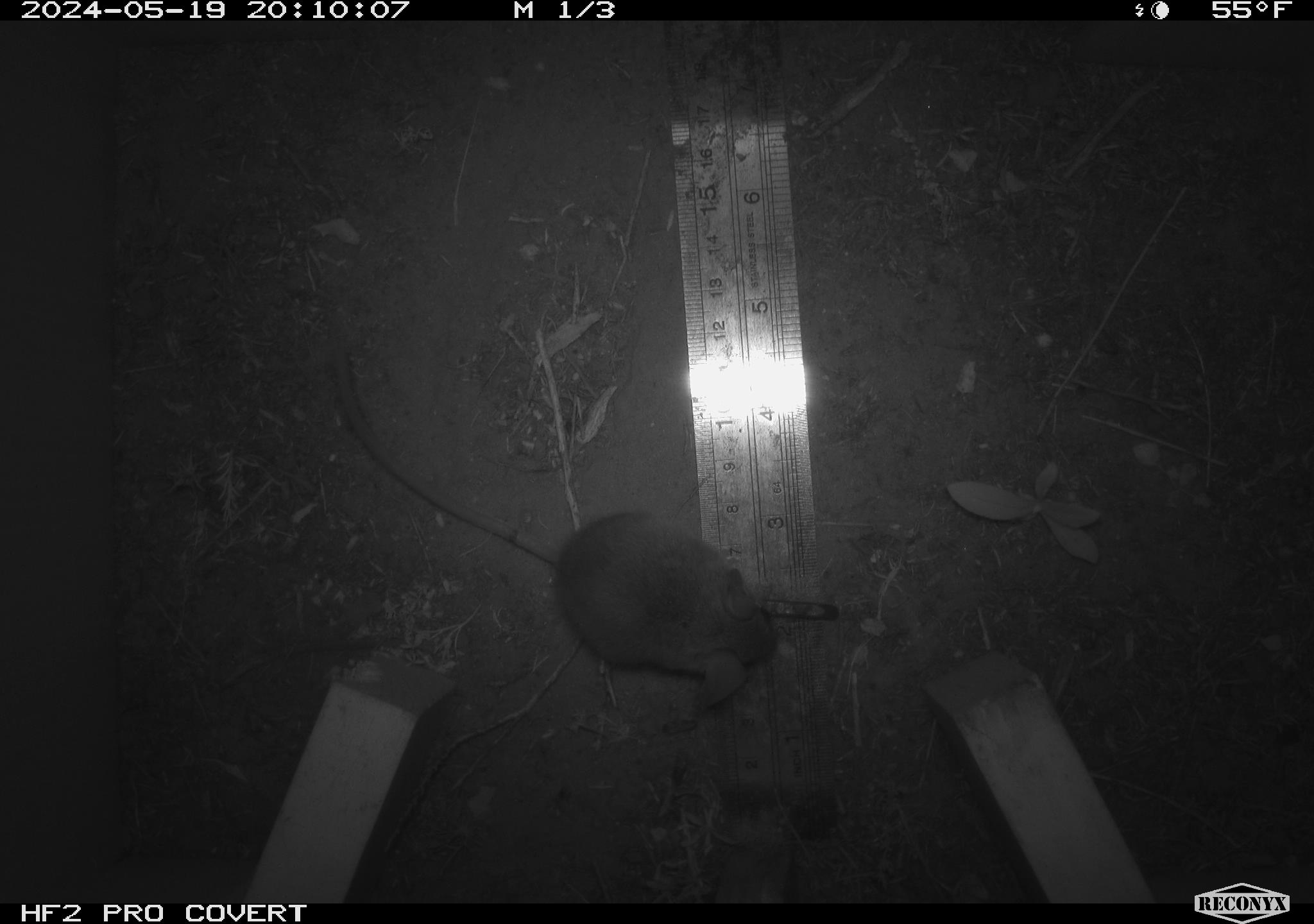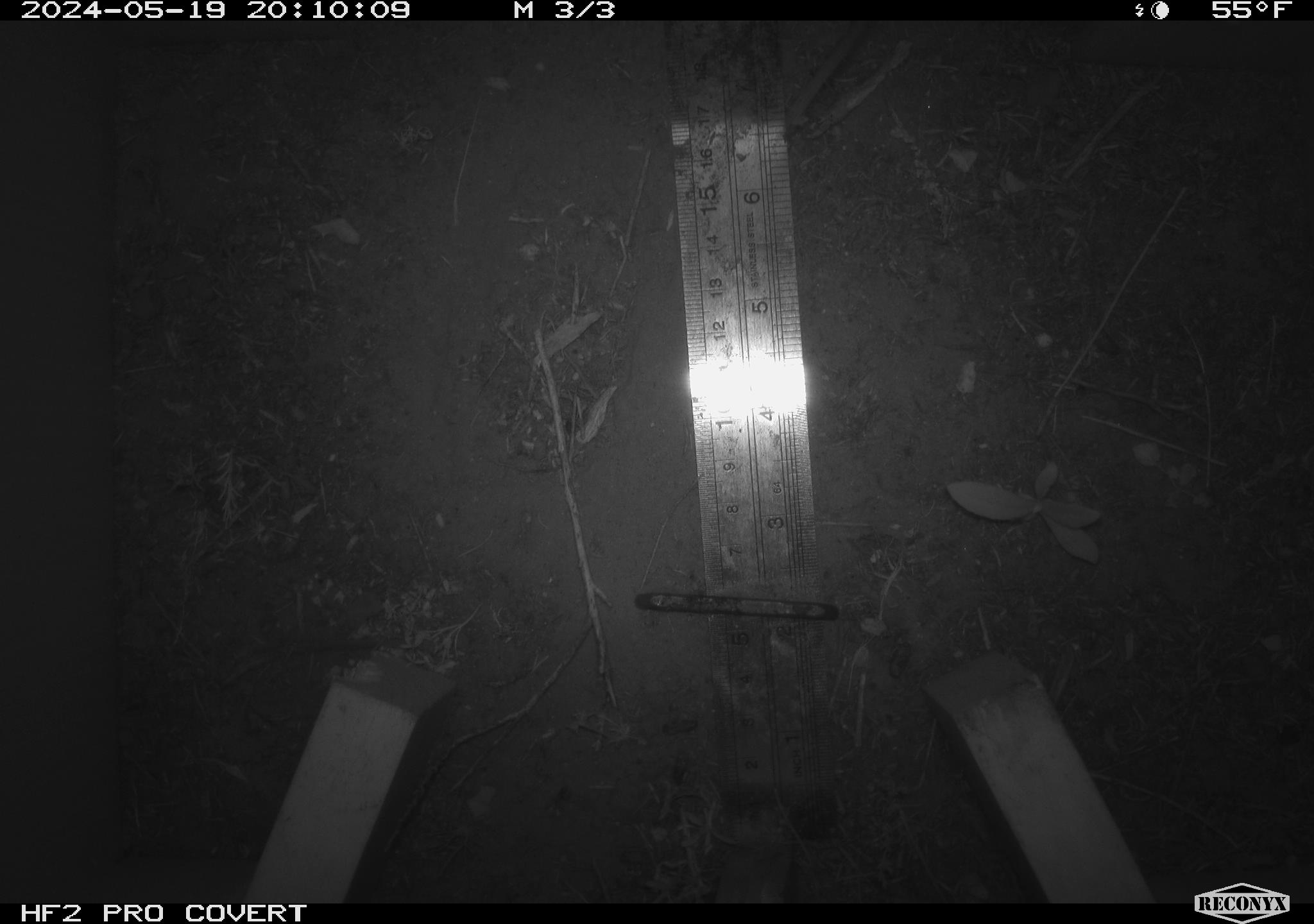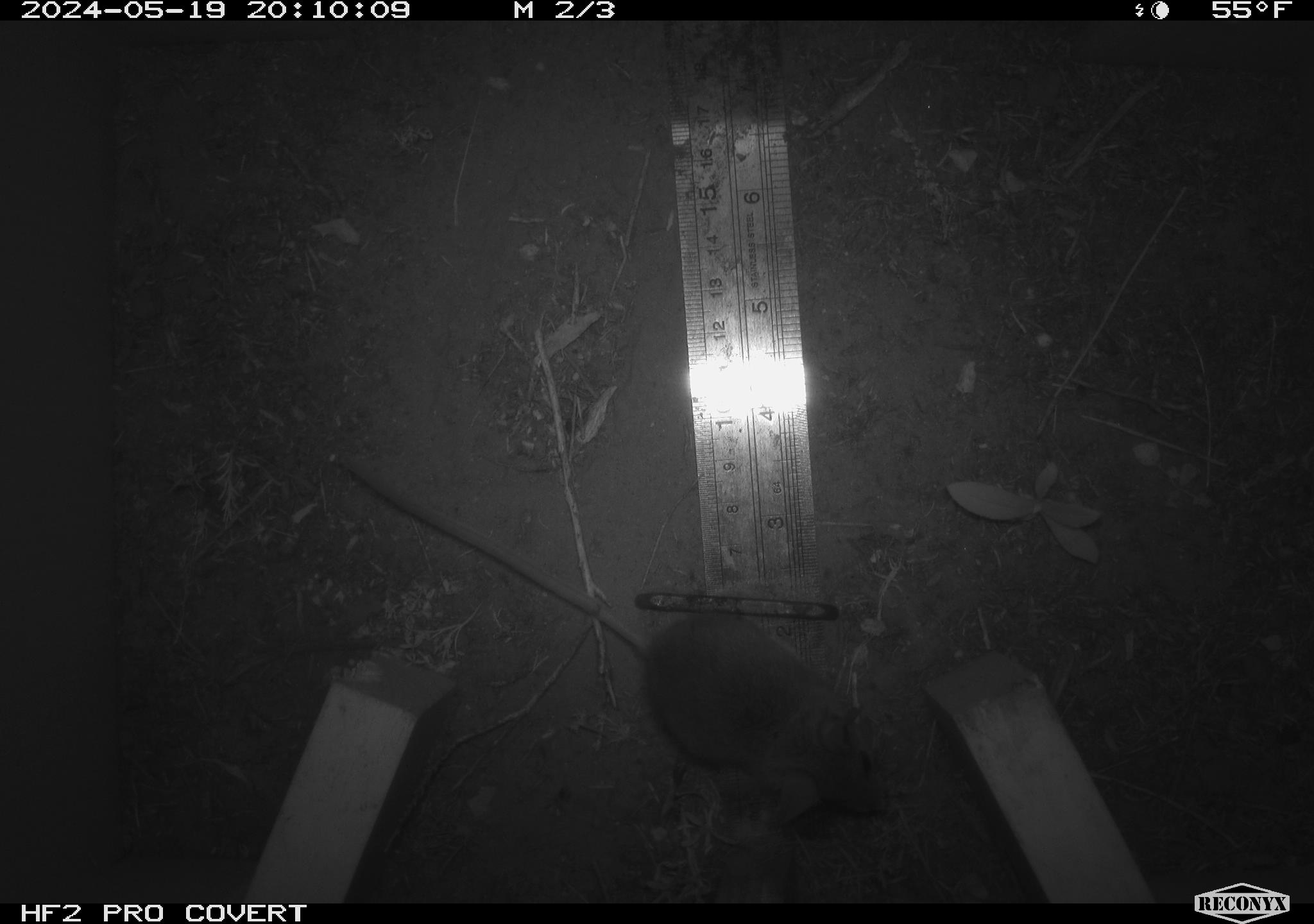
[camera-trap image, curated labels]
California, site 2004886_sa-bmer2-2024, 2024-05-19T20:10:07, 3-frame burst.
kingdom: Animalia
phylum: Chordata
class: Mammalia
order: Rodentia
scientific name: Rodentia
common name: mouse species